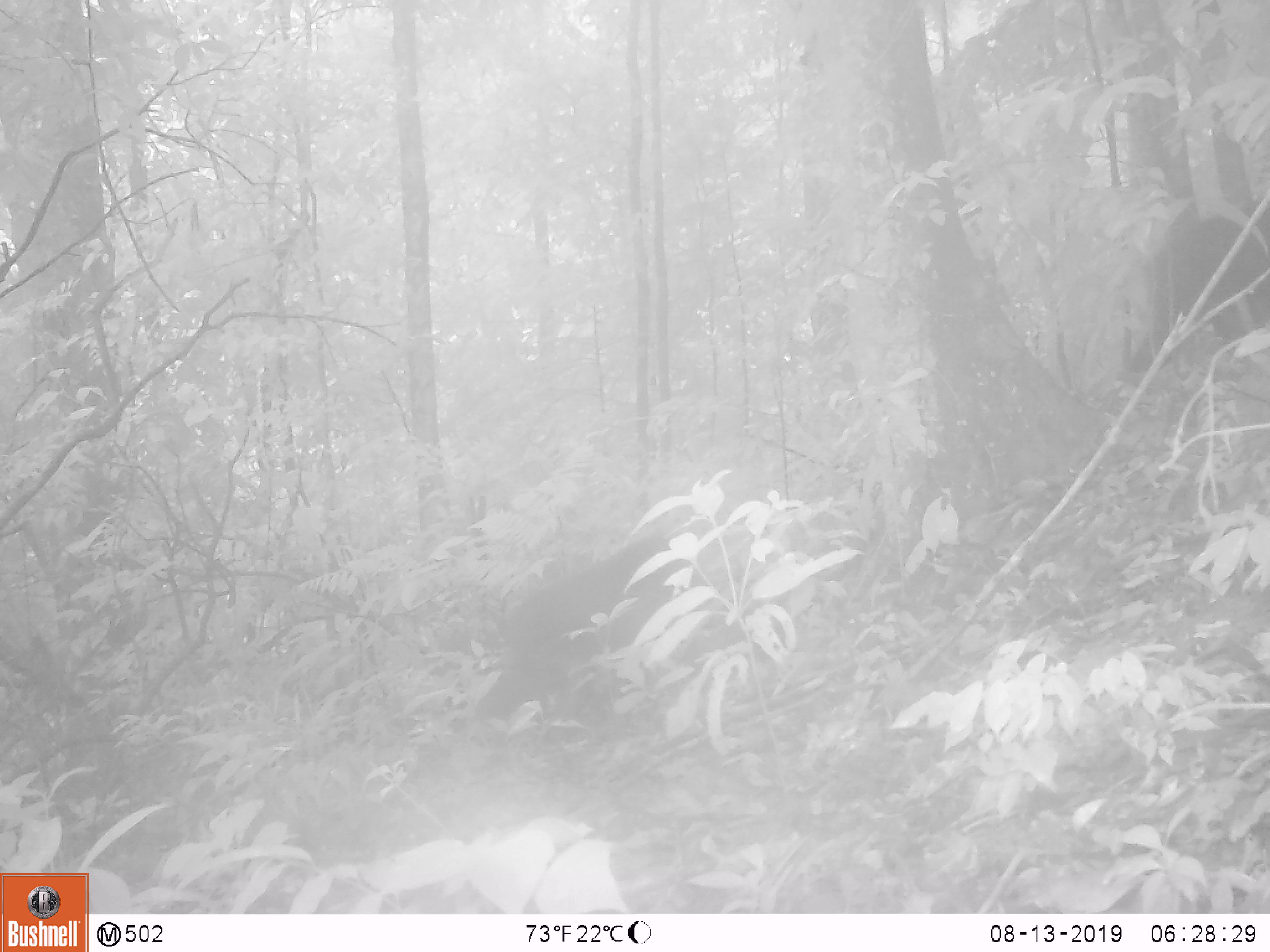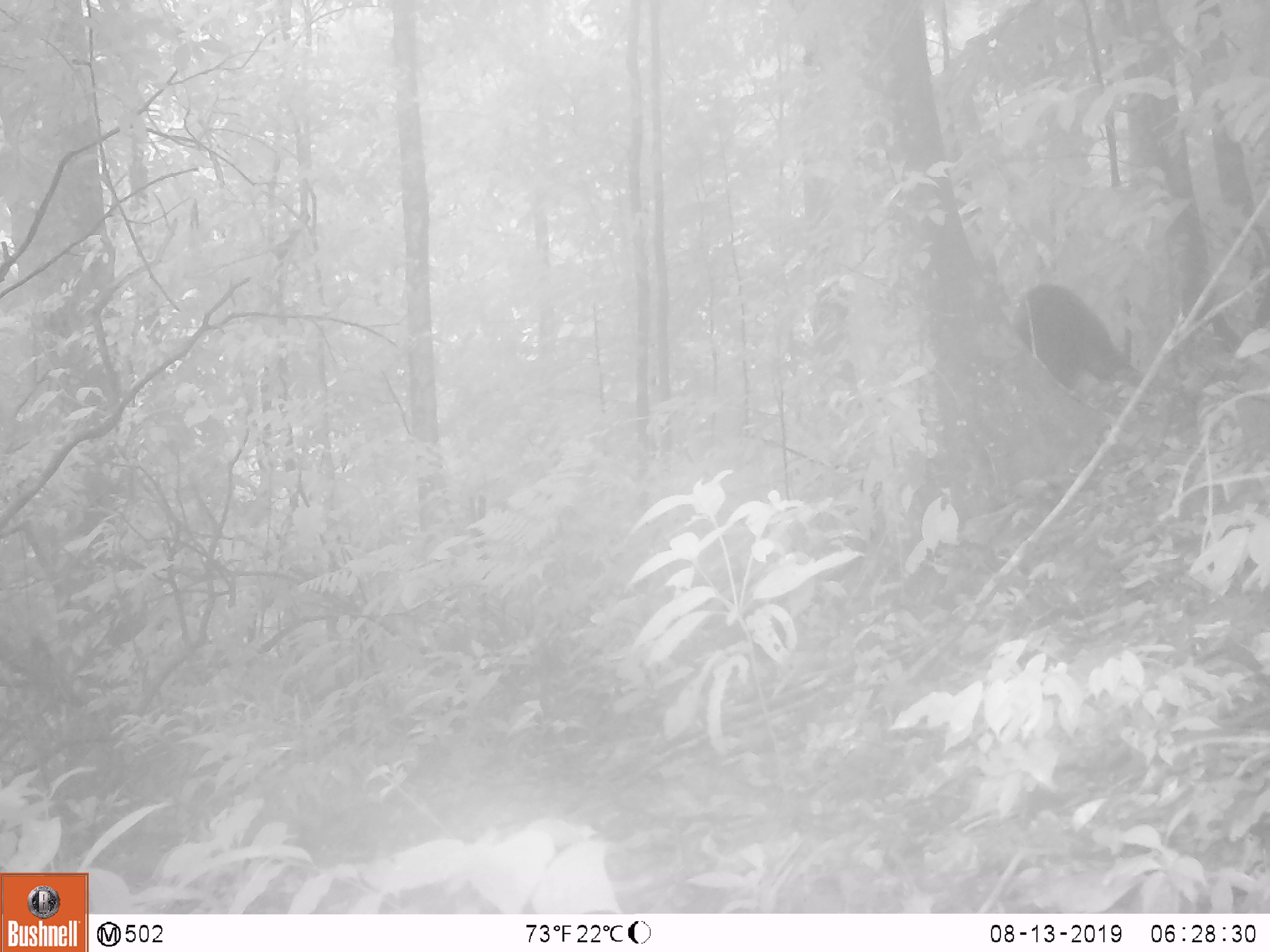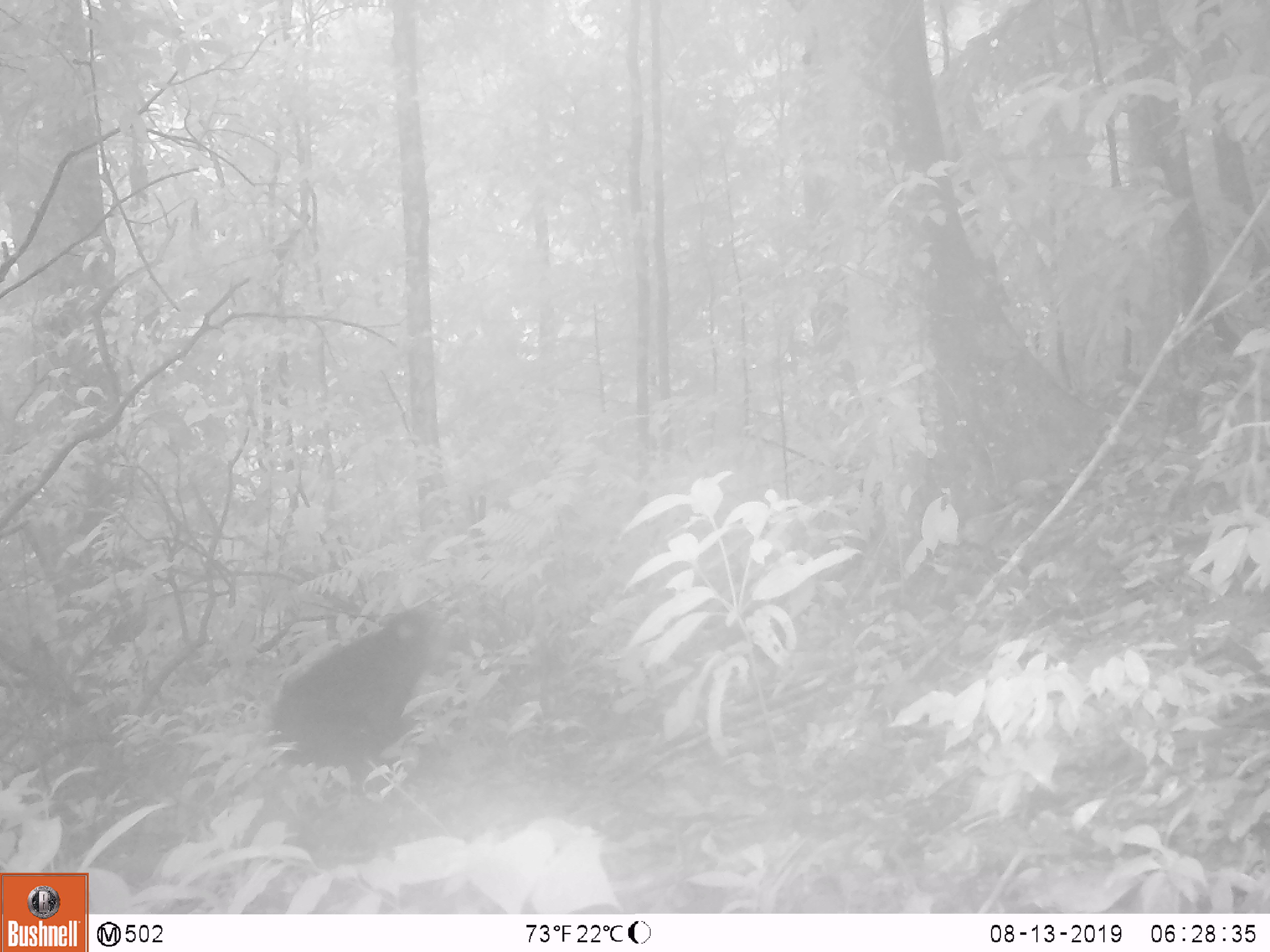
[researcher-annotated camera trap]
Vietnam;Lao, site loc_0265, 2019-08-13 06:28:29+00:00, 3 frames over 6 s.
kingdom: Animalia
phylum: Chordata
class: Mammalia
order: Primates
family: Cercopithecidae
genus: Macaca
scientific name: Macaca arctoides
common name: stump-tailed macaque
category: stump tailed macaque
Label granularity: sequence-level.